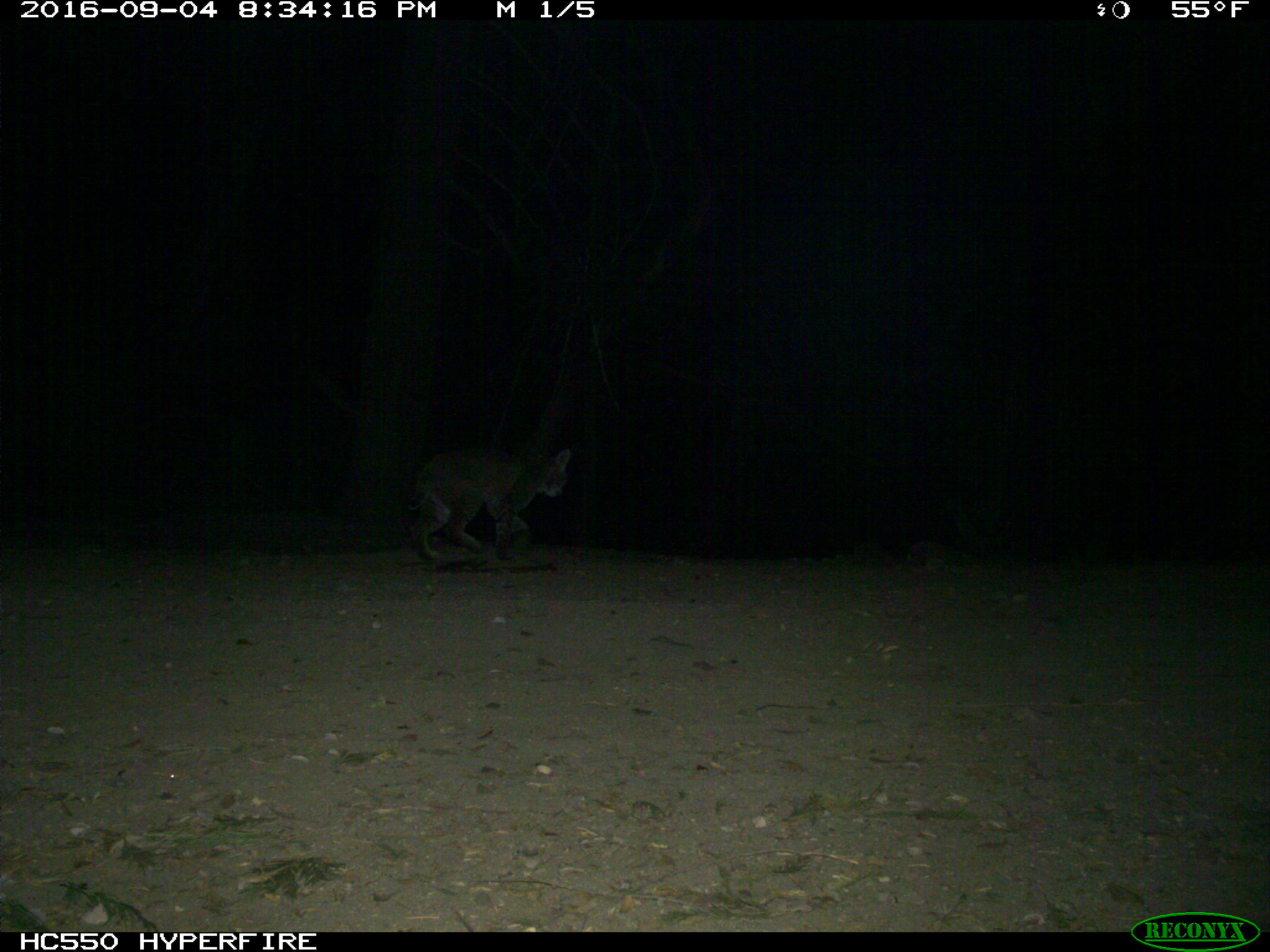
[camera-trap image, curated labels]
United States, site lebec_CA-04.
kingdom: Animalia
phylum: Chordata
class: Mammalia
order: Carnivora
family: Felidae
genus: Lynx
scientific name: Lynx rufus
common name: bobcat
Lynx rufus (bobcat).